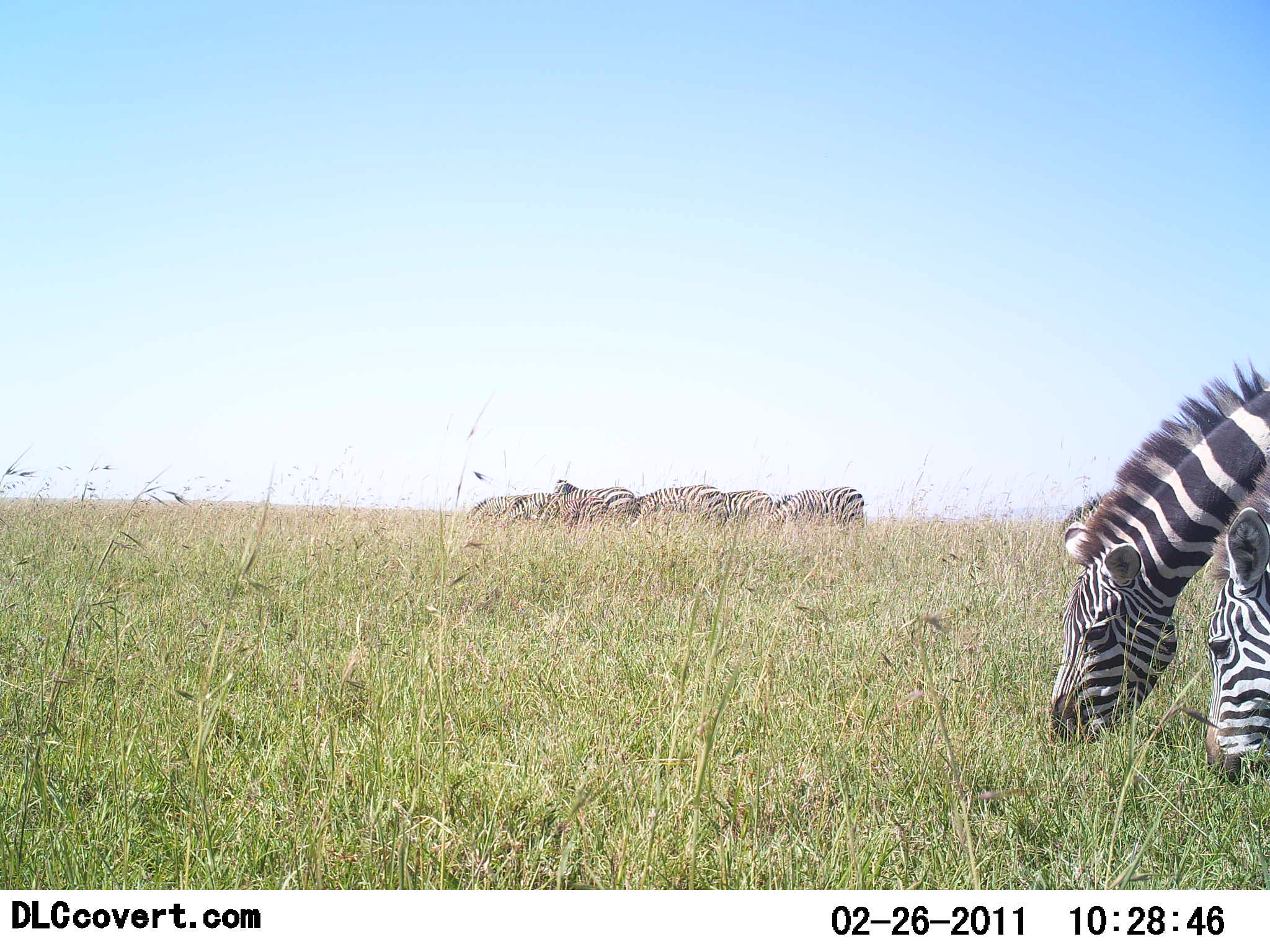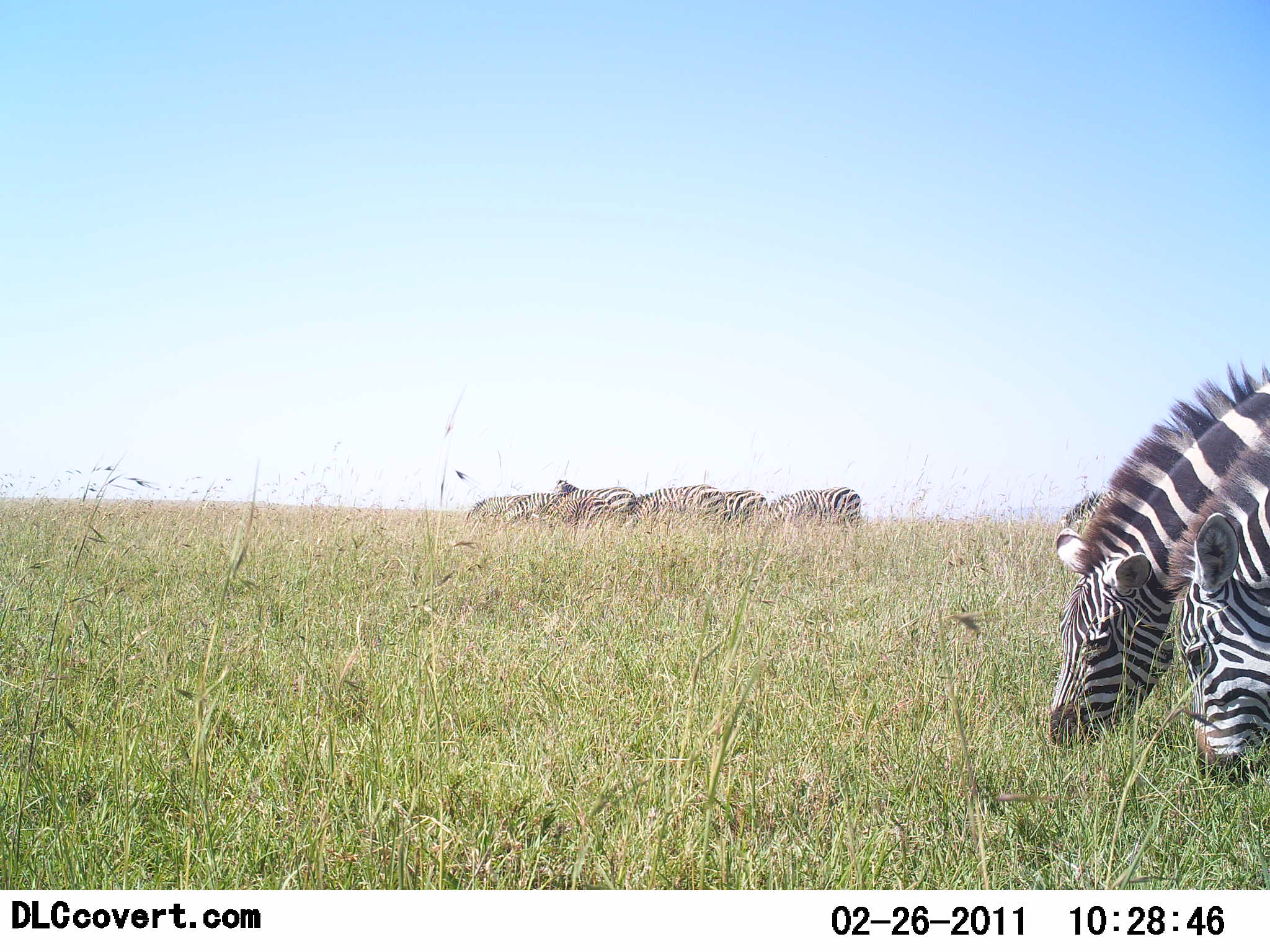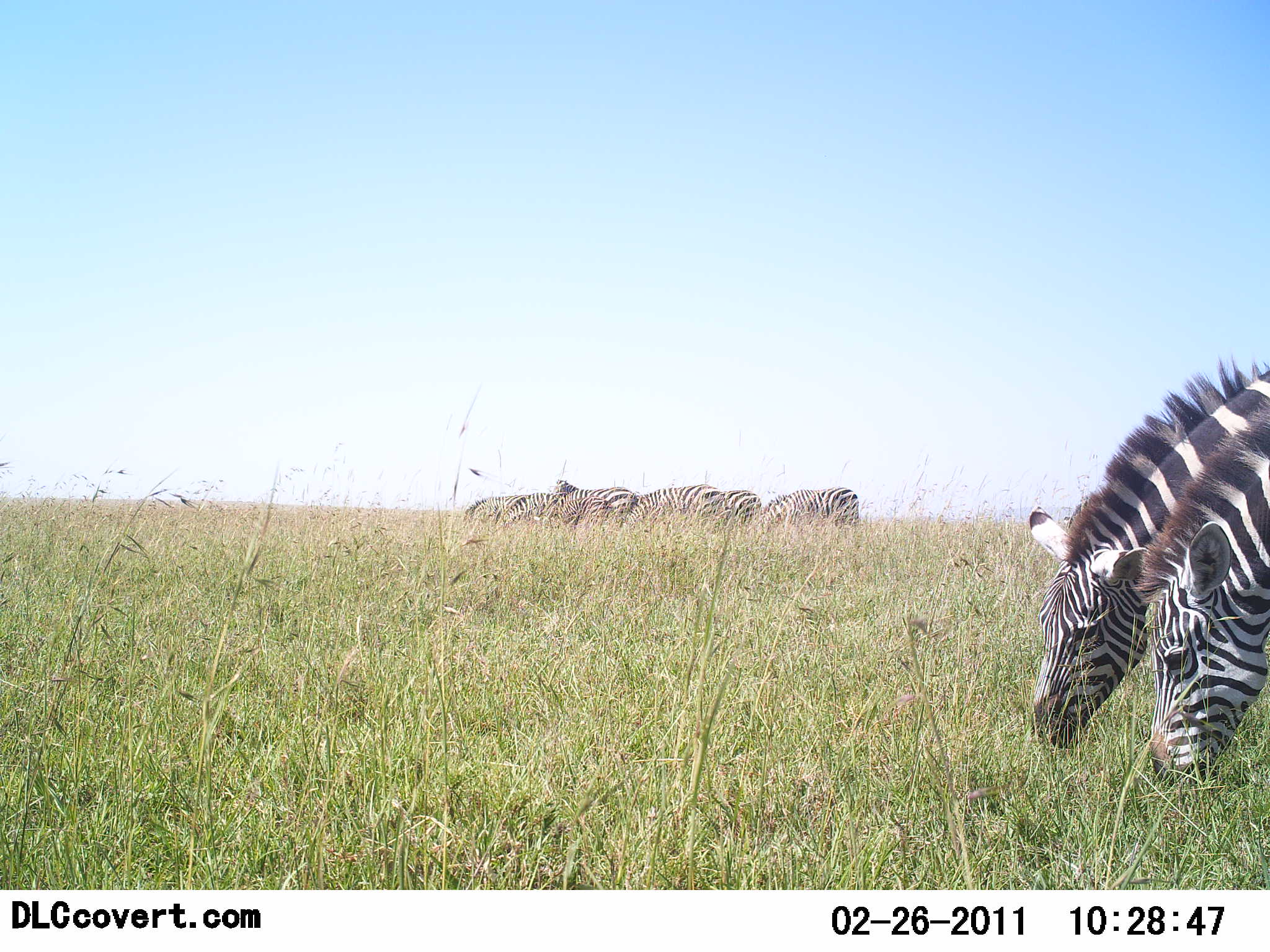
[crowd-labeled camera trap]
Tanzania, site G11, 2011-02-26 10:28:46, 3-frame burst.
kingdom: Animalia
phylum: Chordata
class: Mammalia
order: Perissodactyla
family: Equidae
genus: Equus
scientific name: Equus quagga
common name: plains zebra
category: zebra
Zebra (plains zebra) (Equus quagga), count 8. Behavior (volunteer vote fractions): standing 57%, resting 0%, moving 0%, interacting 7%. Young present (vote fraction): 0%. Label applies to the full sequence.